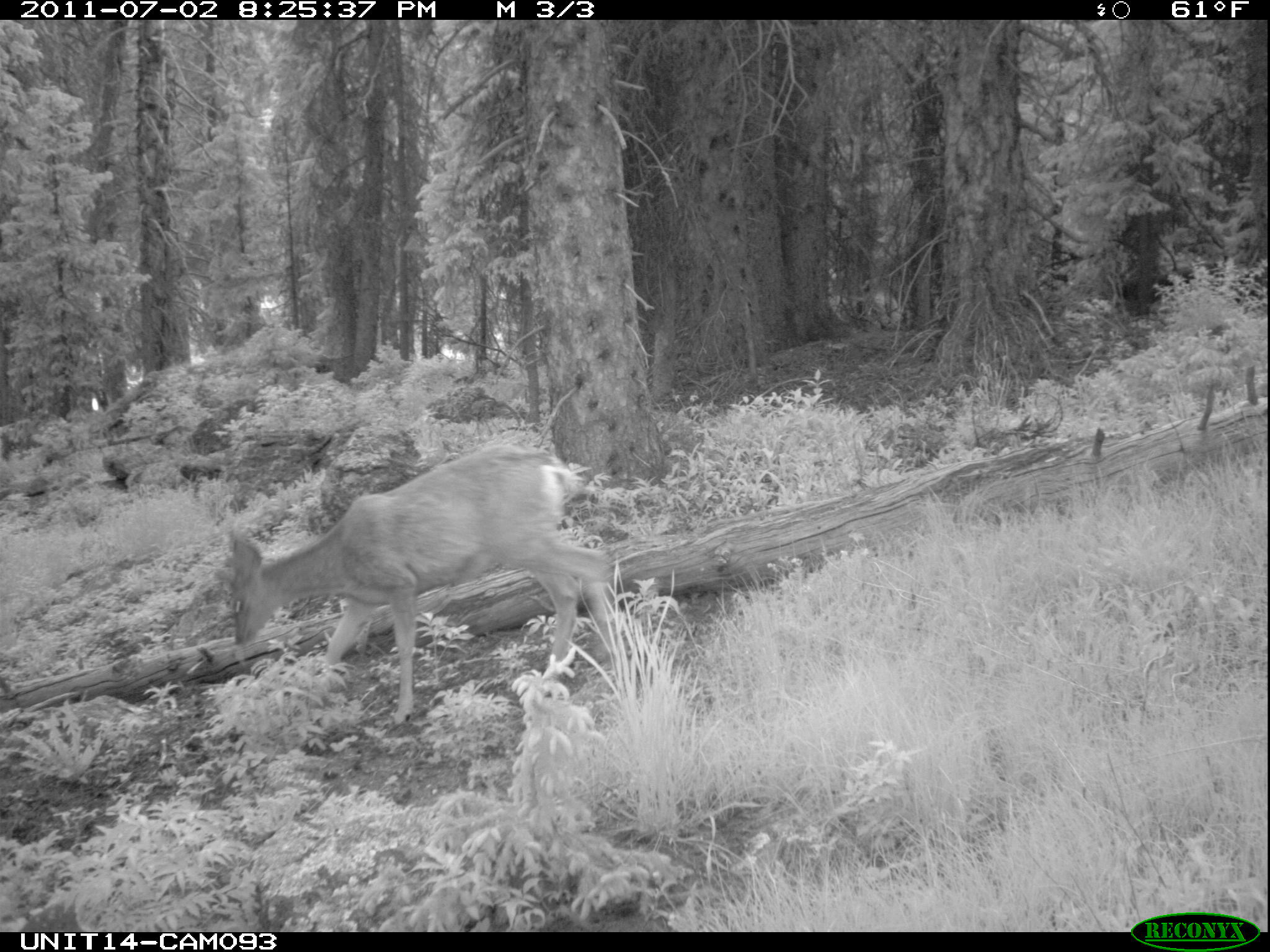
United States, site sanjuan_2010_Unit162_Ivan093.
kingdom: Animalia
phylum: Chordata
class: Mammalia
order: Artiodactyla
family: Cervidae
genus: Odocoileus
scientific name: Odocoileus hemionus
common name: mule deer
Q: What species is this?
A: Odocoileus hemionus (mule deer).